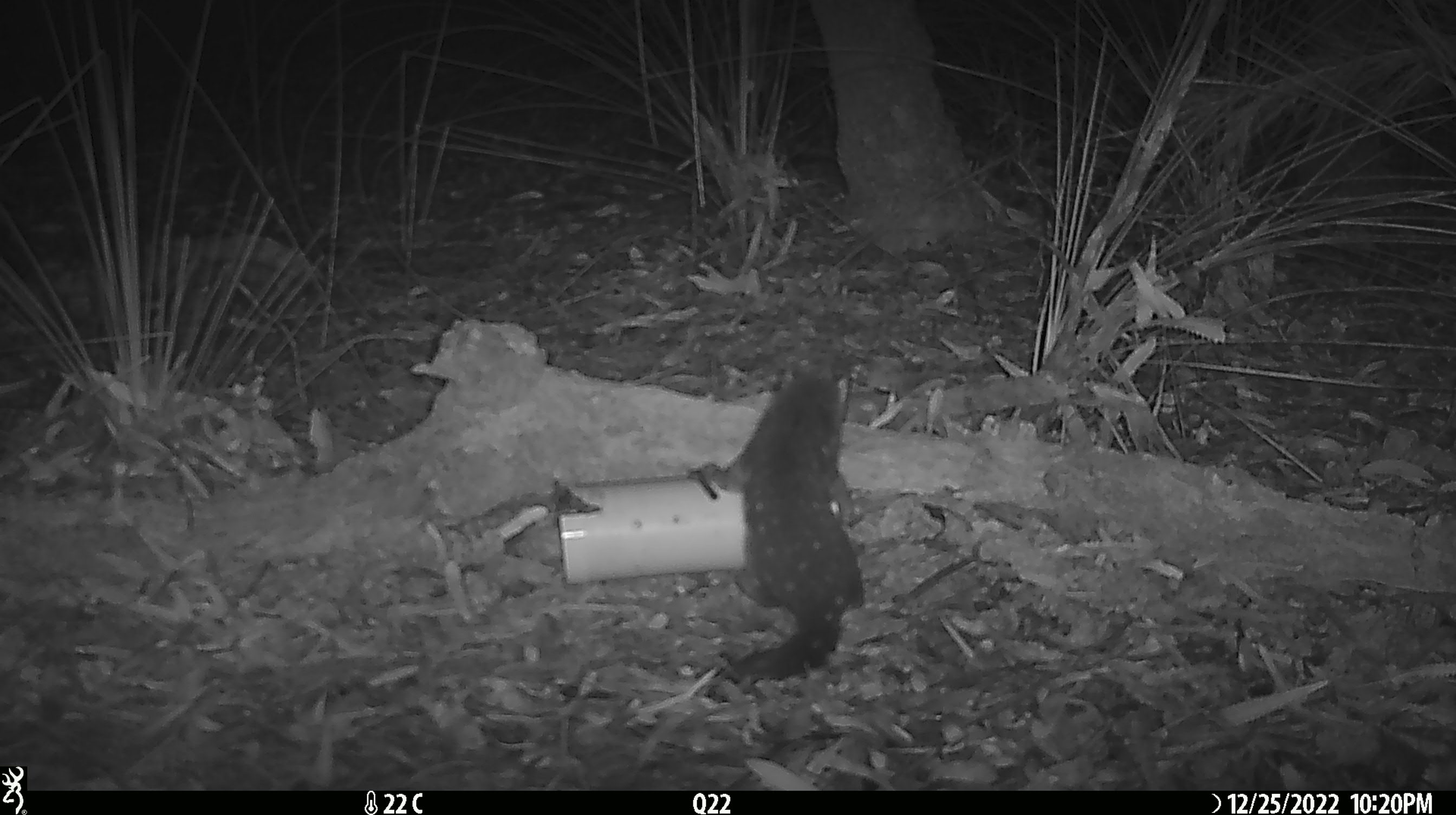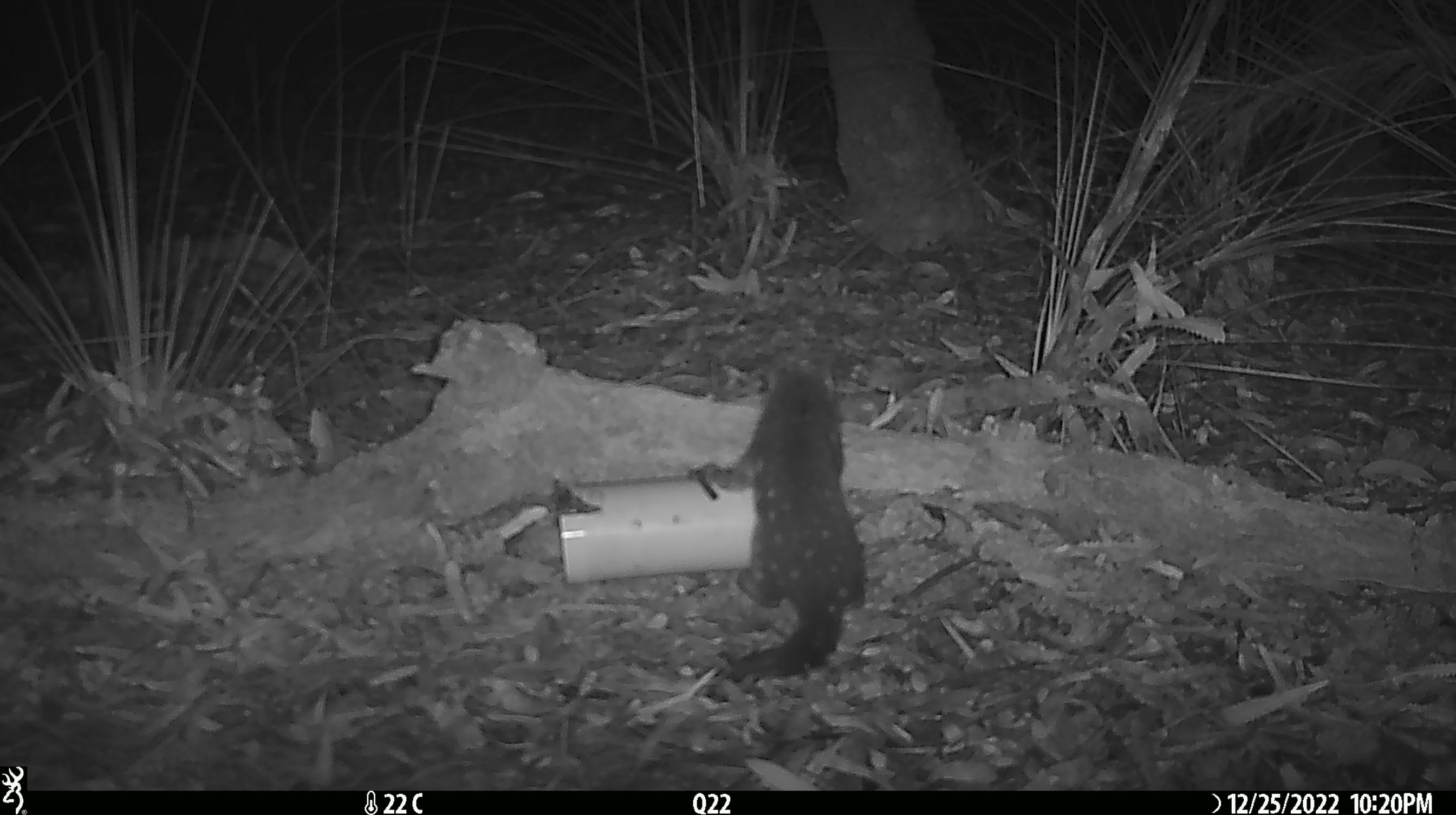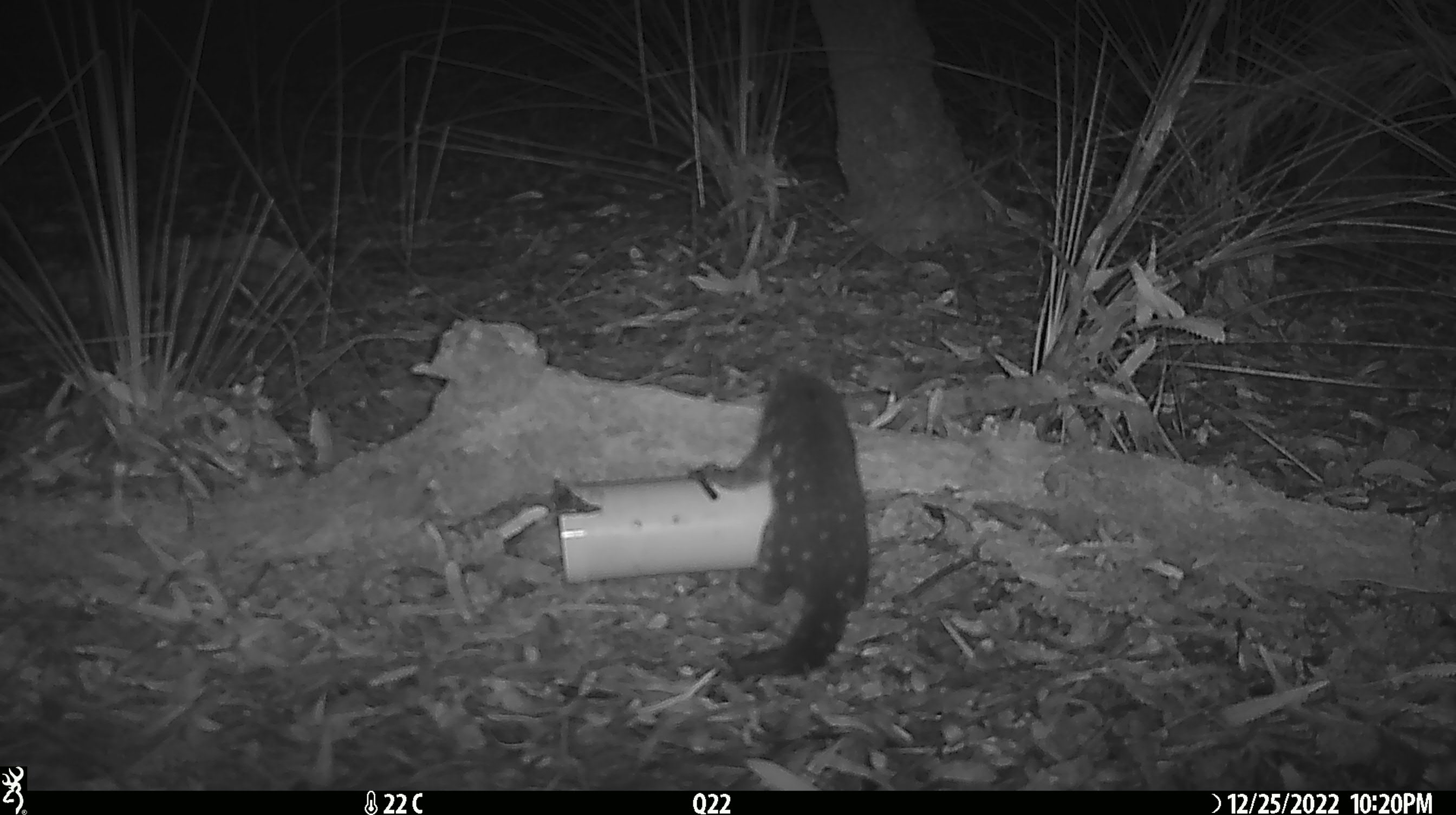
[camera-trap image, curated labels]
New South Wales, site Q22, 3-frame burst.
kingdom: Animalia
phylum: Chordata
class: Mammalia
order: Dasyuromorphia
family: Dasyuridae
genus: Dasyurus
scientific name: Dasyurus maculatus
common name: spotted-tailed quoll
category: quoll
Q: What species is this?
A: Quoll (spotted-tailed quoll) (Dasyurus maculatus).